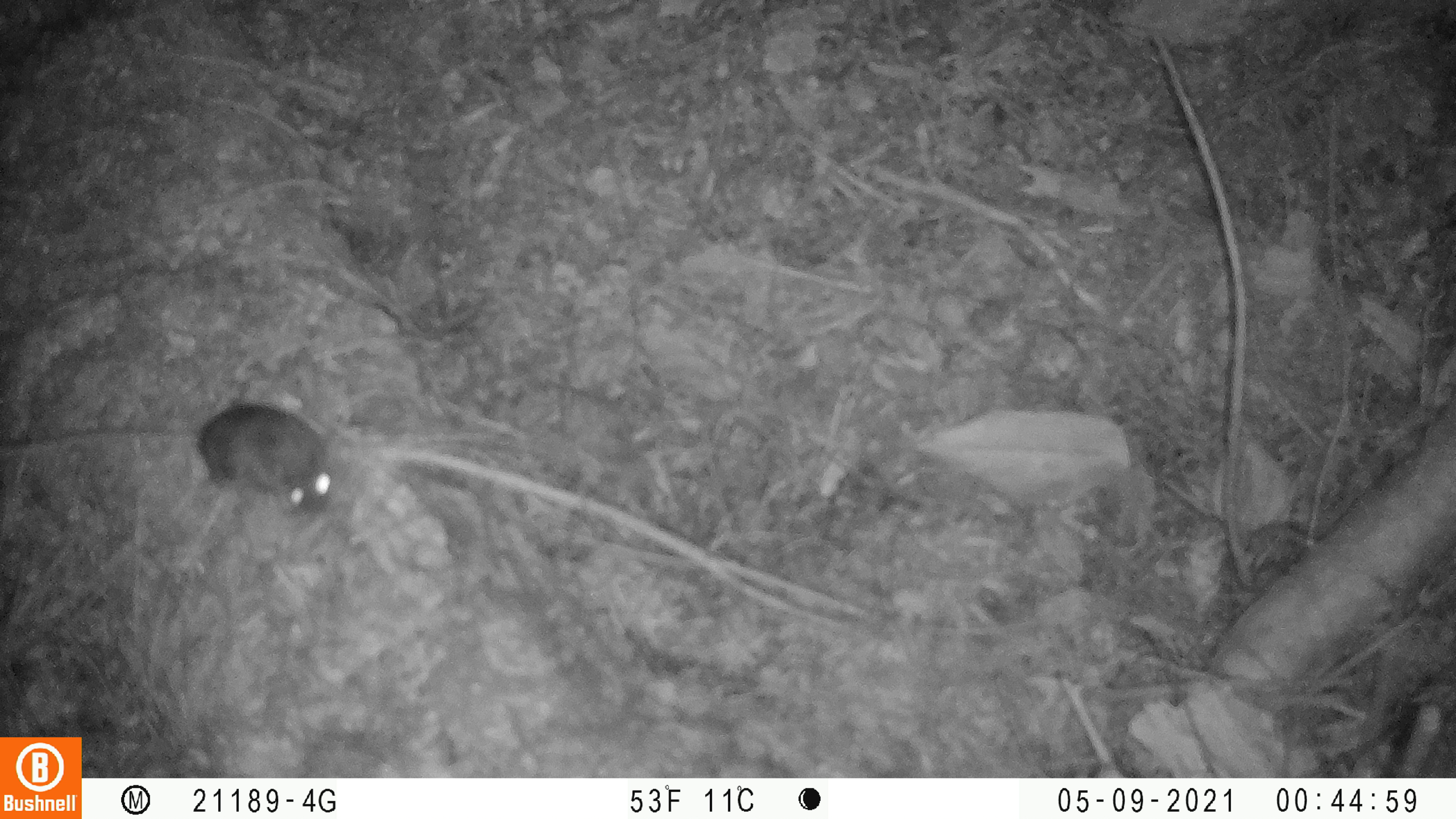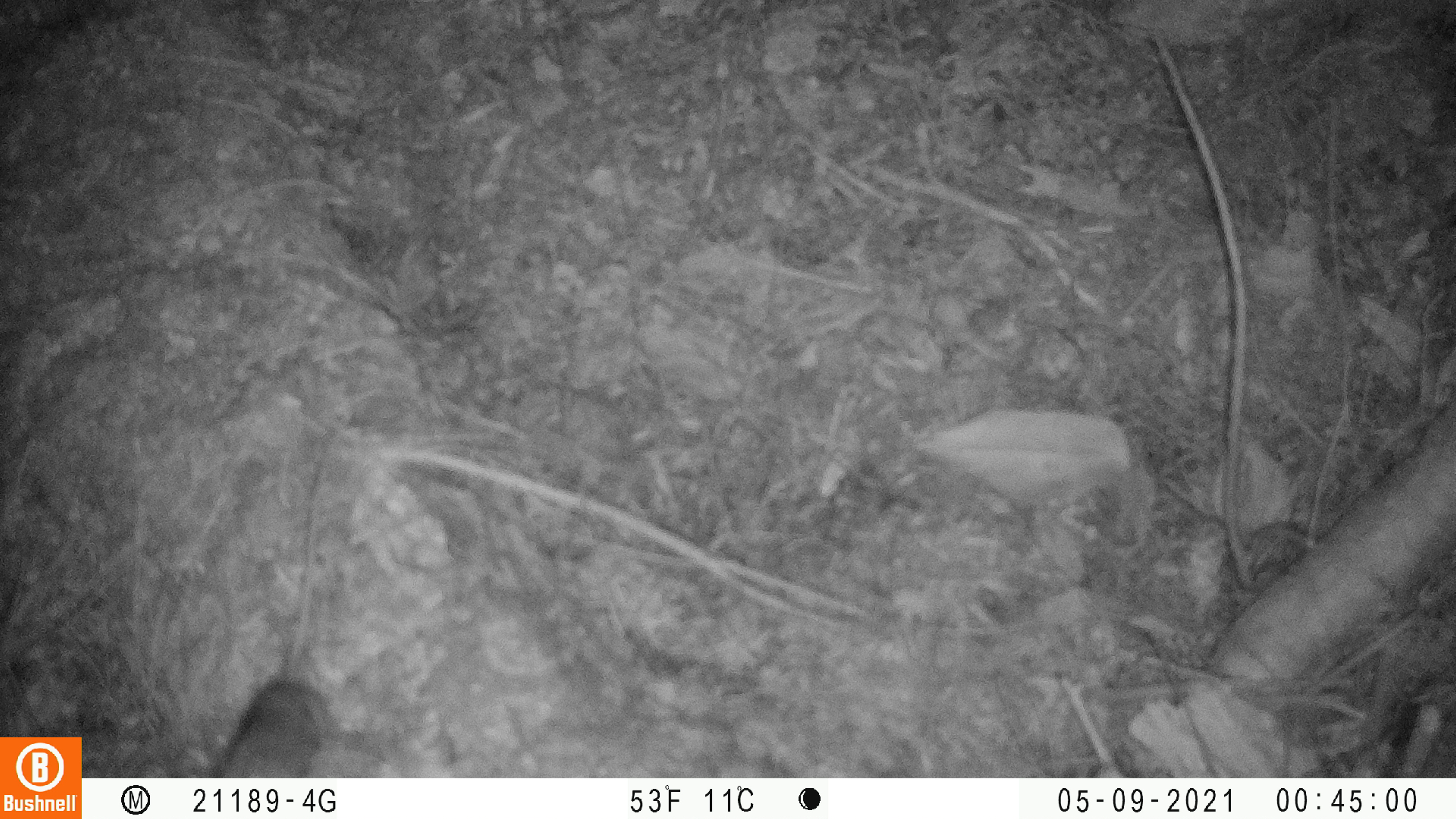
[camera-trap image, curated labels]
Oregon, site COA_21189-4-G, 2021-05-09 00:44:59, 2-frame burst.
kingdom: Animalia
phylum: Chordata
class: Mammalia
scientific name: Mammalia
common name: small mammal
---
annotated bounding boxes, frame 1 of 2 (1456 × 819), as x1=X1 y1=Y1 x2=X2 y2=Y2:
small mammal: x1=3 y1=400 x2=337 y2=518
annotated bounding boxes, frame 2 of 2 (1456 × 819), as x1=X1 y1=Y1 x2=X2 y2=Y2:
small mammal: x1=207 y1=416 x2=353 y2=774